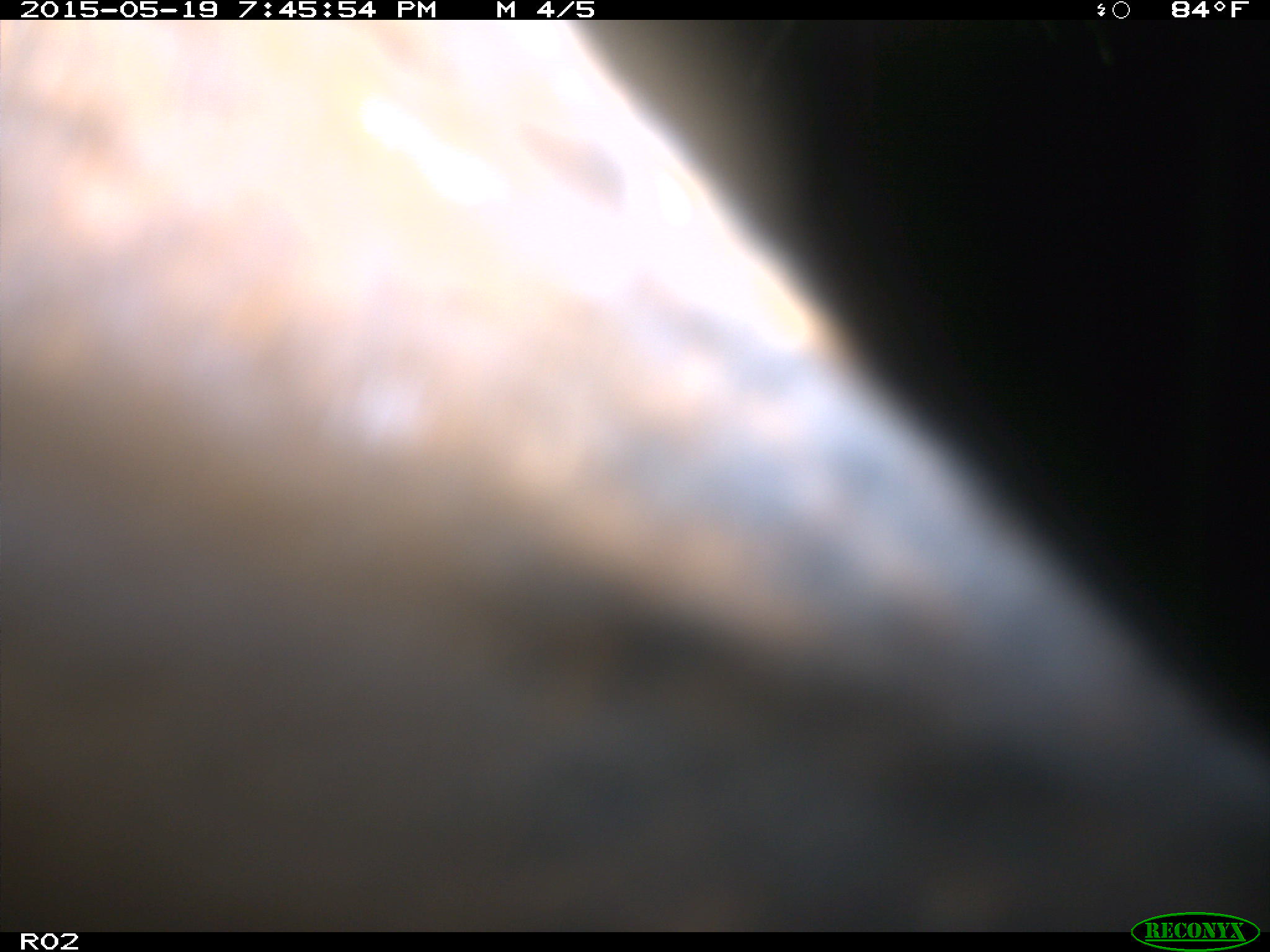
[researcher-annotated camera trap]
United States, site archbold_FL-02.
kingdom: Animalia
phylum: Chordata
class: Mammalia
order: Artiodactyla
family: Bovidae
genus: Bos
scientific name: Bos taurus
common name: domestic cow